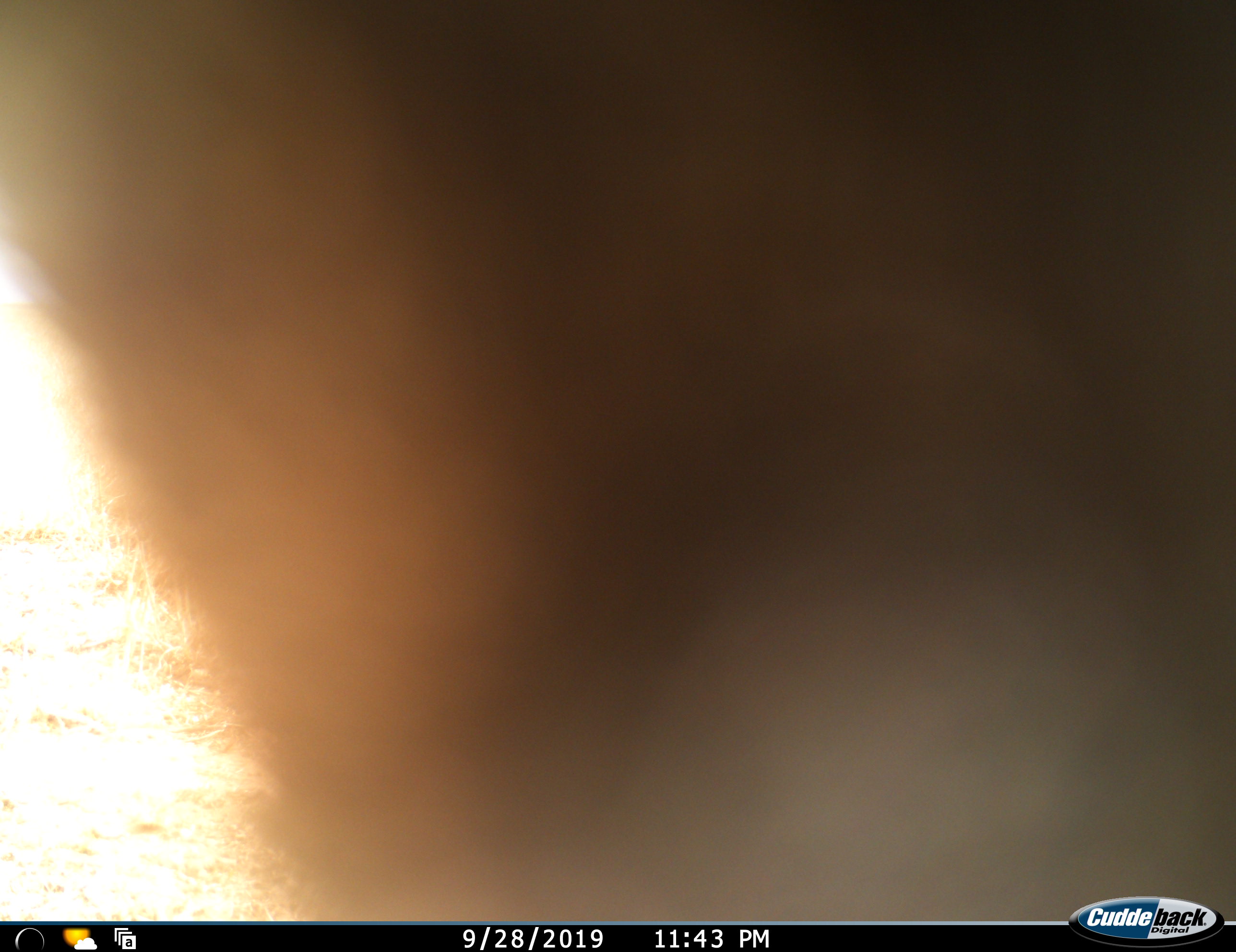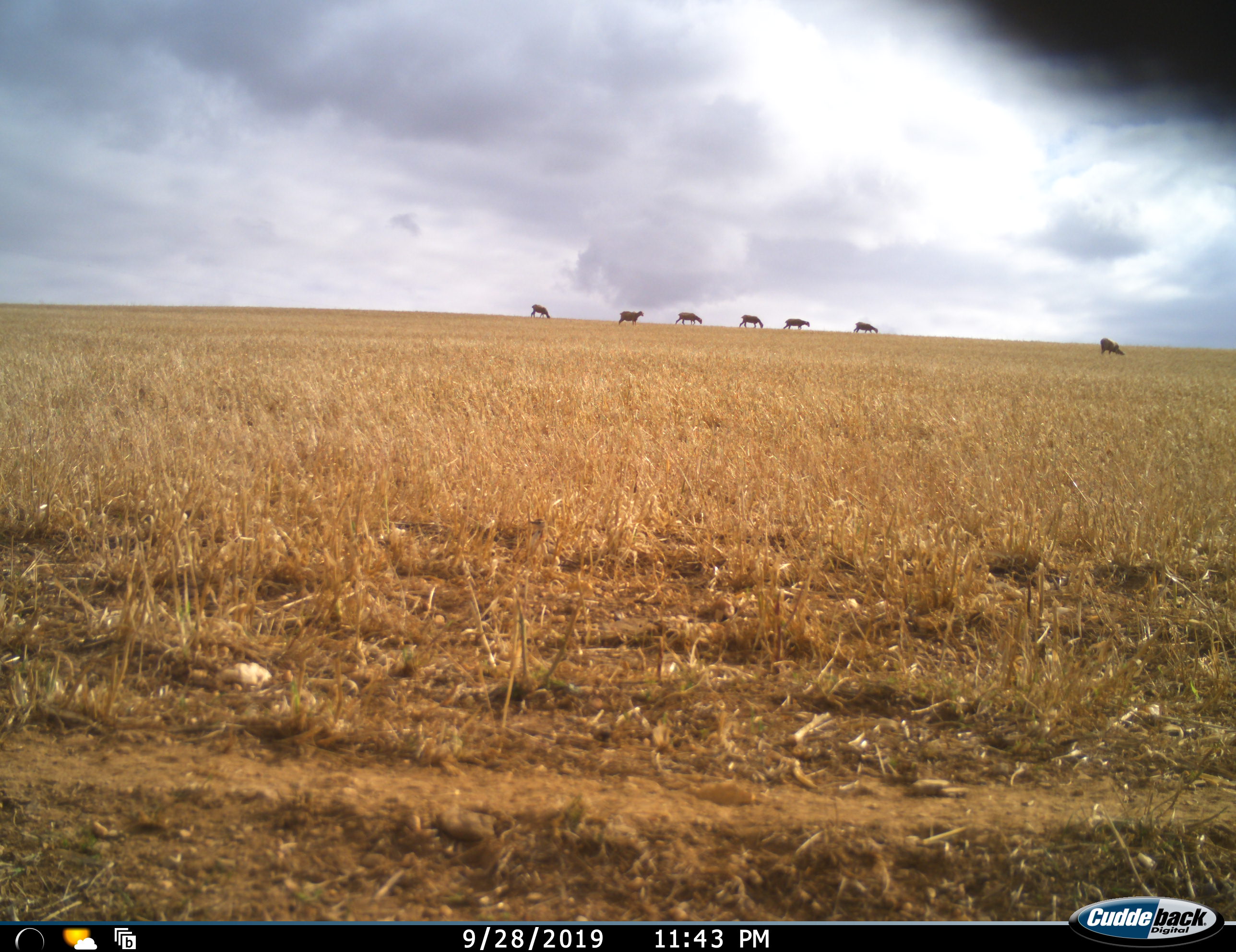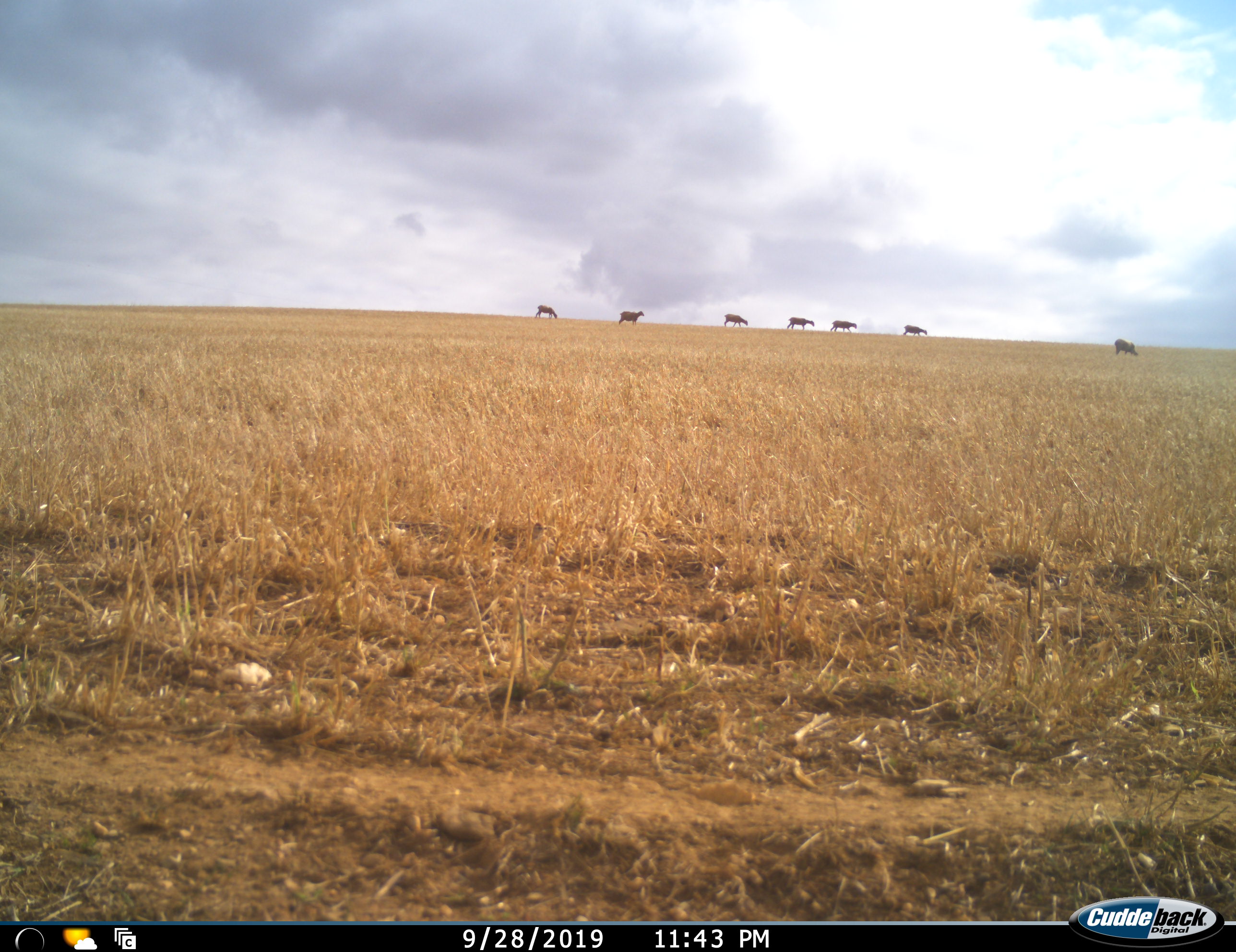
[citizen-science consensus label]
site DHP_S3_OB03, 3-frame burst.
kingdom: Animalia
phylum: Chordata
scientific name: Vertebrata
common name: domestic animal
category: domesticanimal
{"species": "domesticanimal (domestic animal) (Vertebrata)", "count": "8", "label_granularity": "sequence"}